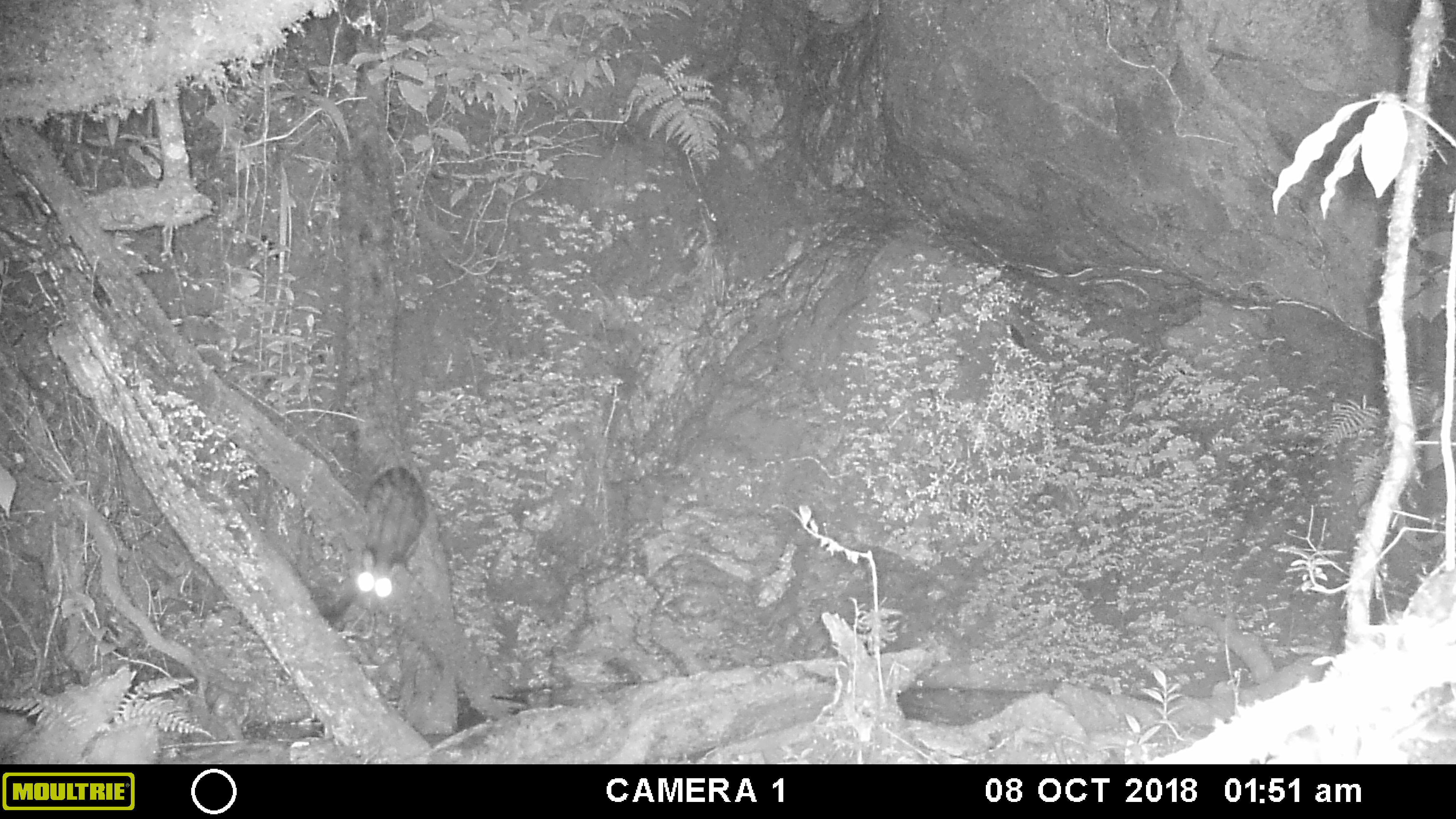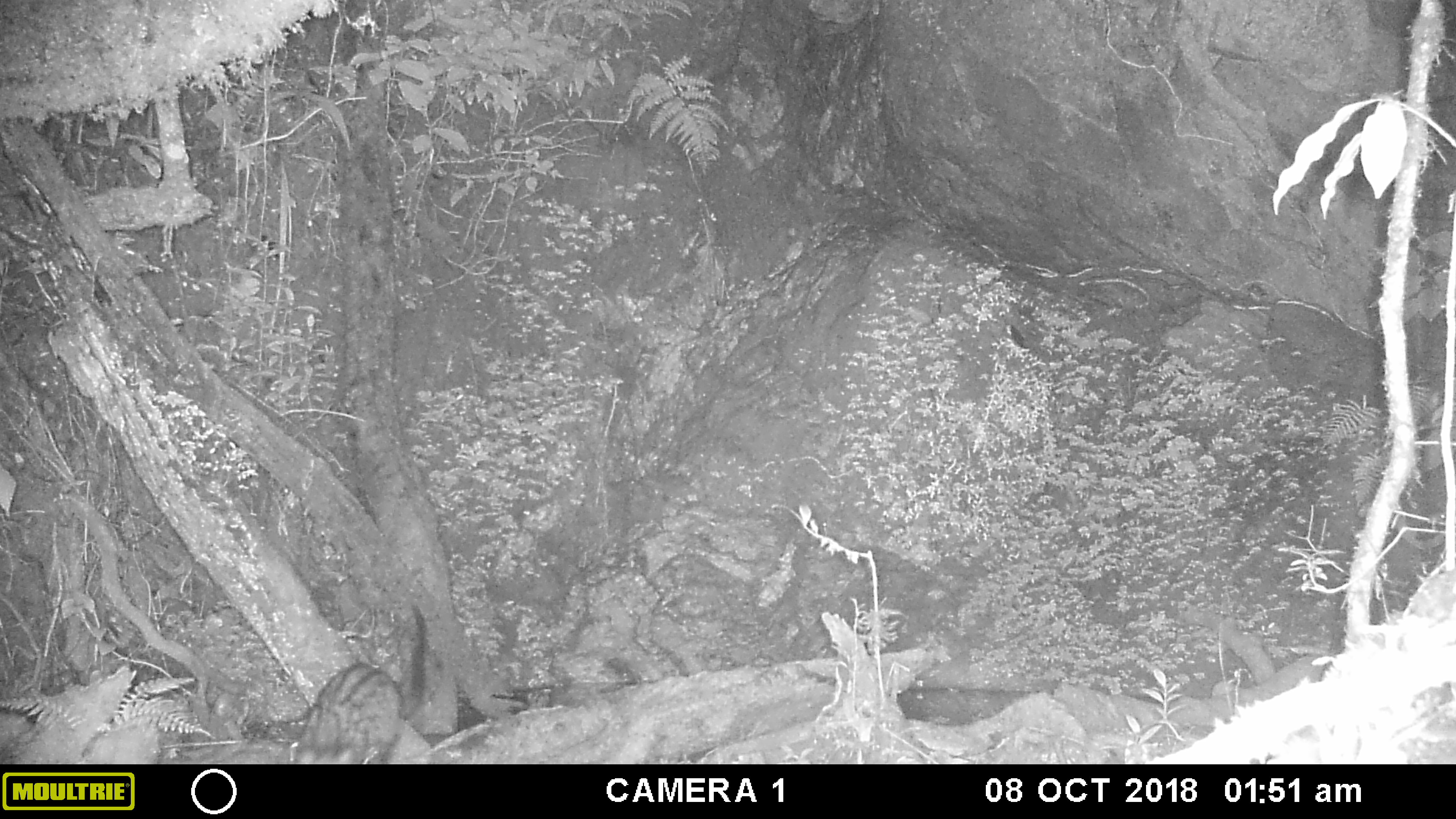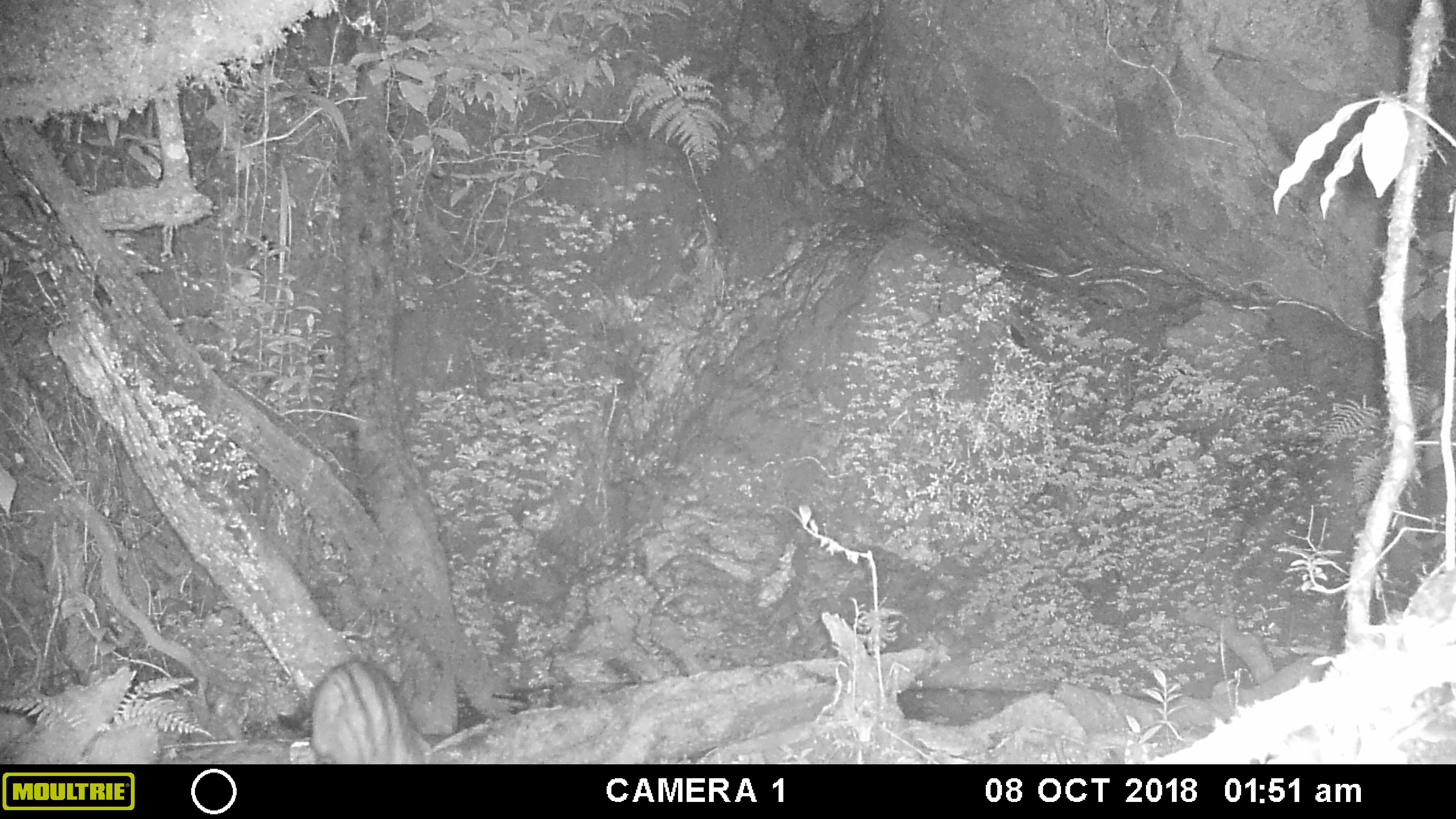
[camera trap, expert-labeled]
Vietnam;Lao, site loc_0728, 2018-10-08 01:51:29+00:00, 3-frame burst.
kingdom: Animalia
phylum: Chordata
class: Mammalia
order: Carnivora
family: Viverridae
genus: Paradoxurus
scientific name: Paradoxurus hermaphroditus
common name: common palm civet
Common palm civet (Paradoxurus hermaphroditus). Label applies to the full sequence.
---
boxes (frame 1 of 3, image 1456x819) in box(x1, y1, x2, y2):
common palm civet: box(324, 466, 428, 625)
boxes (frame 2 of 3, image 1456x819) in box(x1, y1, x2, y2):
common palm civet: box(293, 602, 428, 764)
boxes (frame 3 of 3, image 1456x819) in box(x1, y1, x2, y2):
common palm civet: box(276, 659, 427, 764)